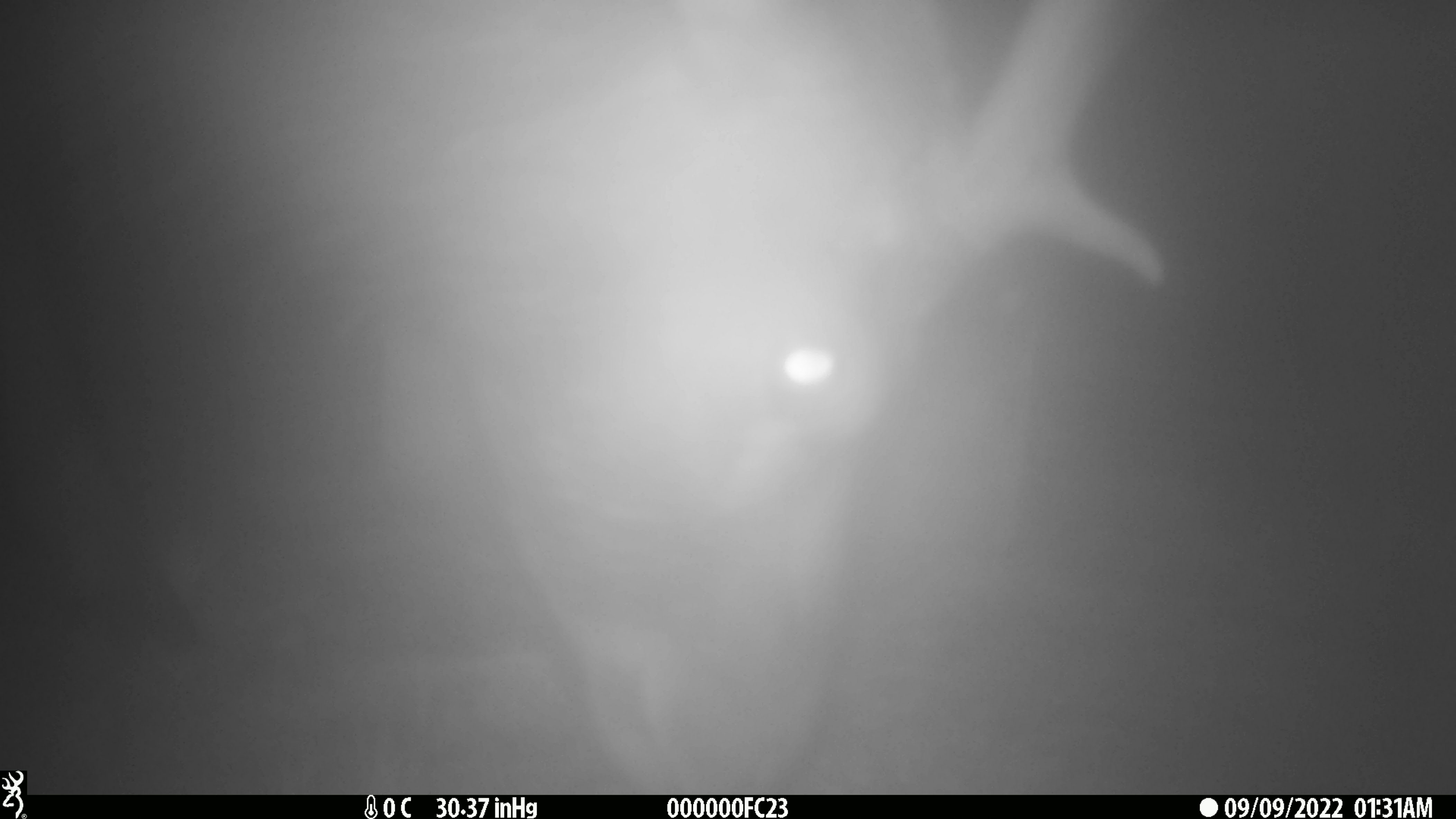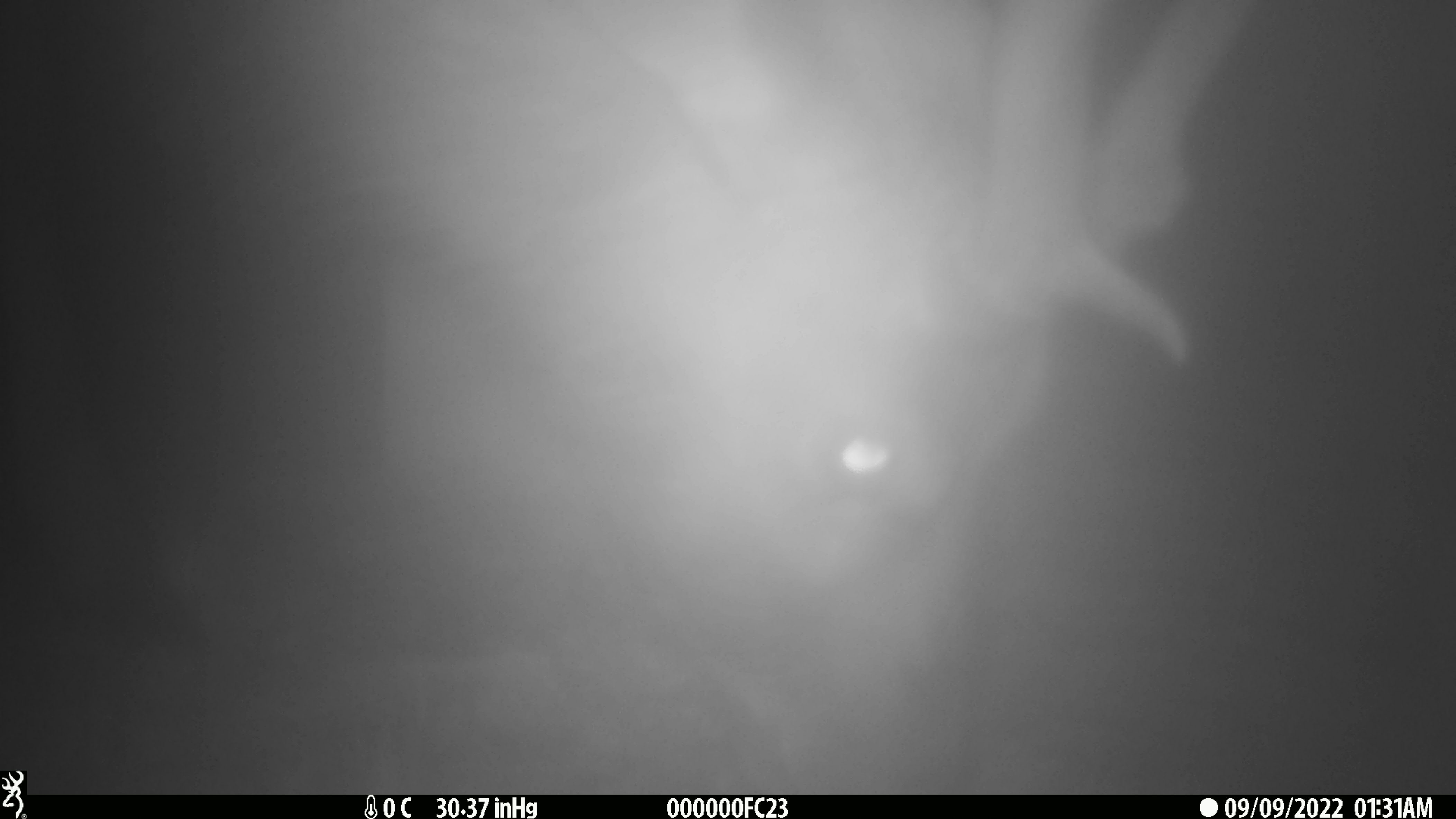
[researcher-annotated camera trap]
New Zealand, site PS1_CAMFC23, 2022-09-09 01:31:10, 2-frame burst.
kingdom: Animalia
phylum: Chordata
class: Mammalia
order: Artiodactyla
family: Cervidae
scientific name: Cervidae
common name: deer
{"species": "deer (Cervidae)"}